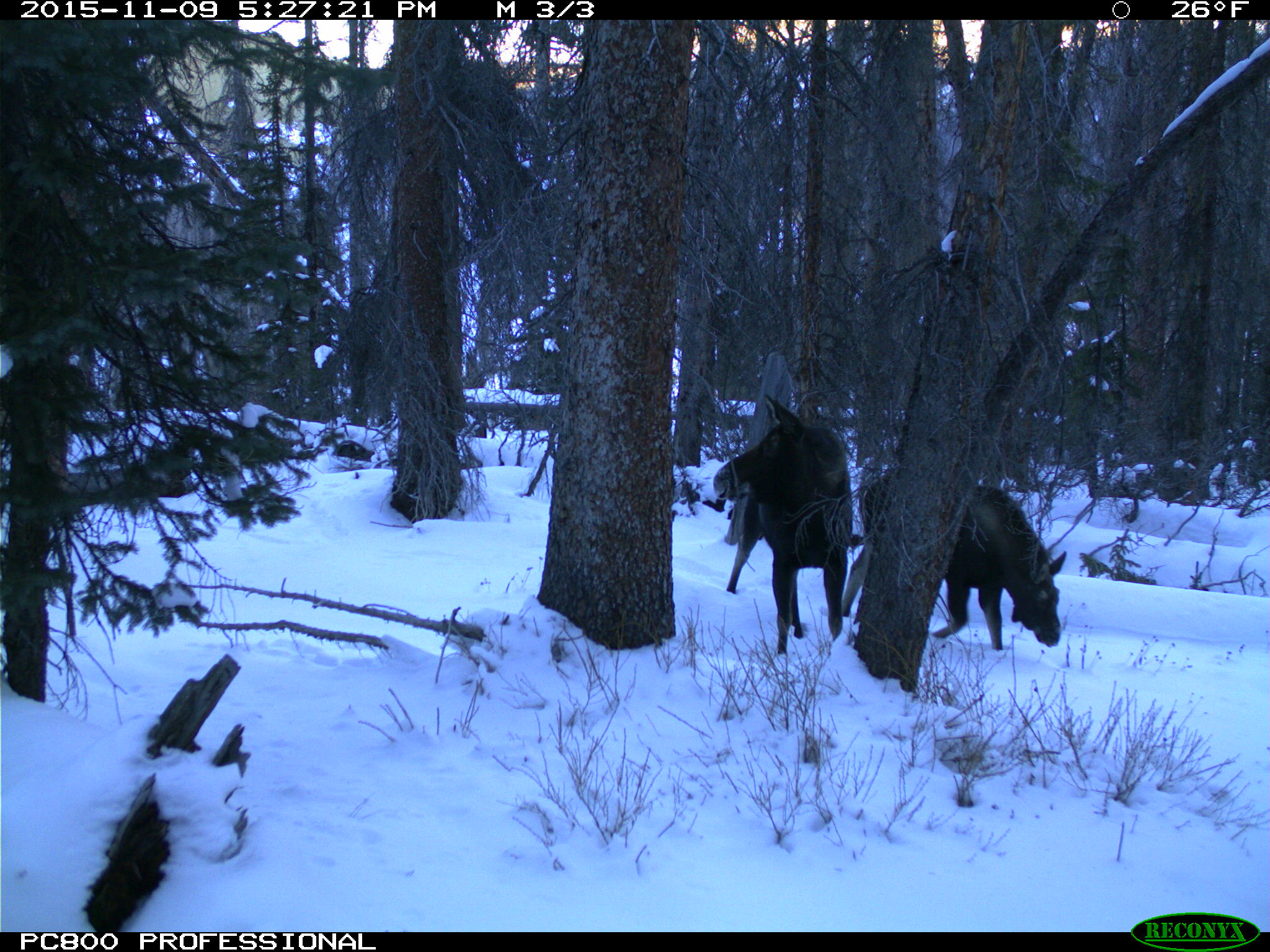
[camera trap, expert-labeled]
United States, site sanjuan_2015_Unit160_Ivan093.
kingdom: Animalia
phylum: Chordata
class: Mammalia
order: Artiodactyla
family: Cervidae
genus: Alces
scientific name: Alces alces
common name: moose